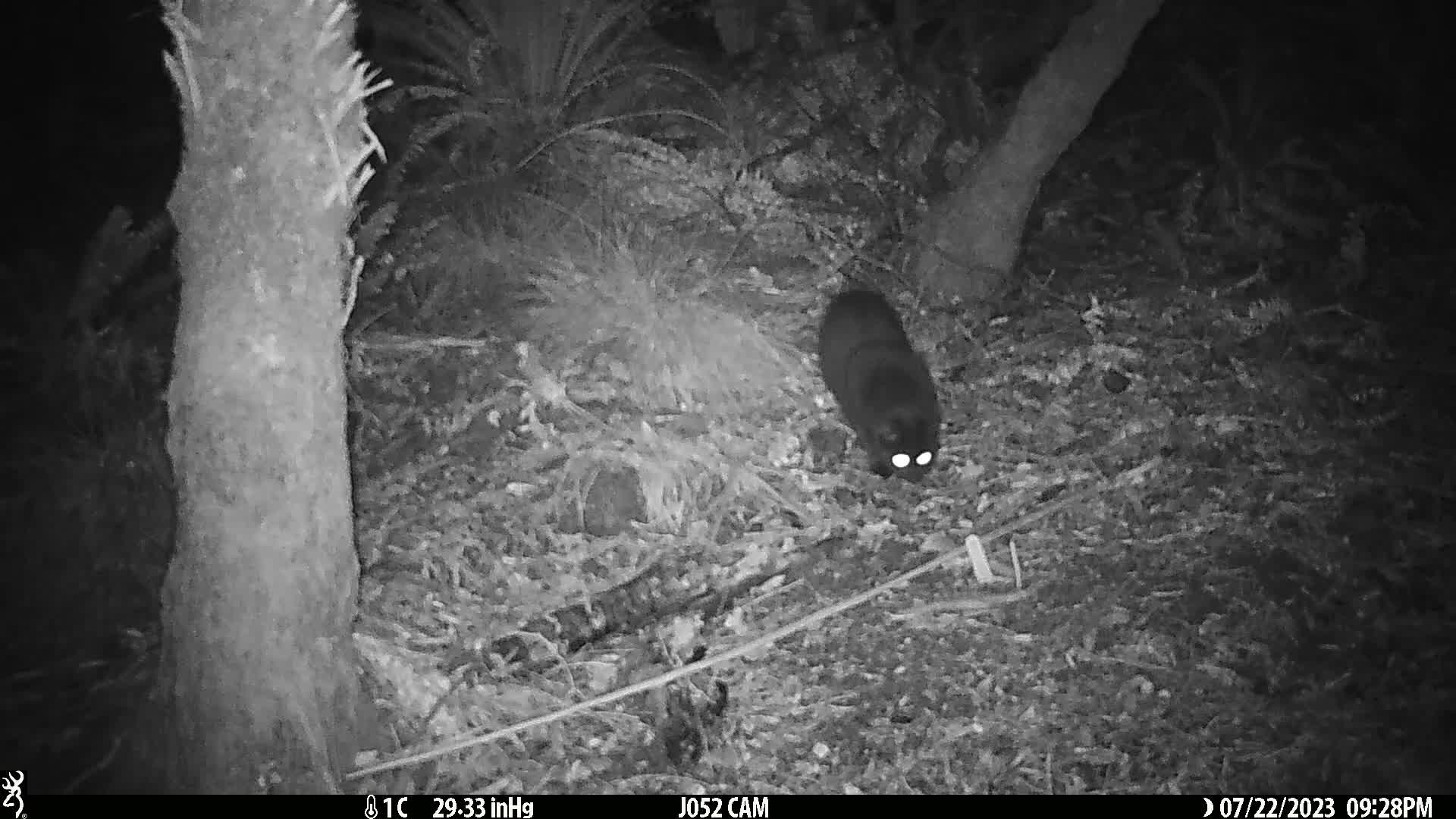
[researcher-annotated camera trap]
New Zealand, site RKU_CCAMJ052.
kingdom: Animalia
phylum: Chordata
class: Mammalia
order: Carnivora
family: Felidae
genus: Felis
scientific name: Felis catus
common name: domestic cat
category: cat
Cat (domestic cat) (Felis catus).